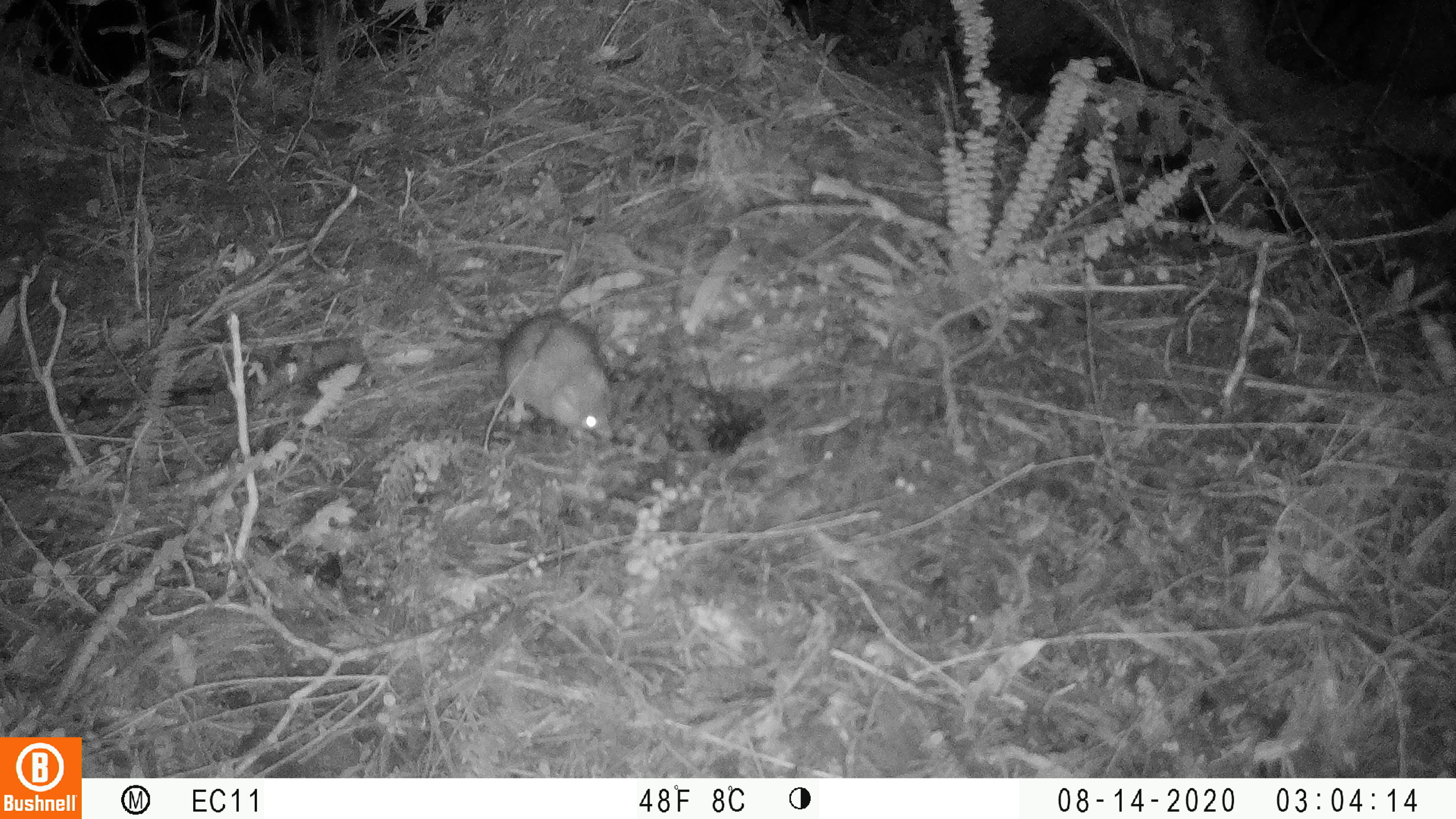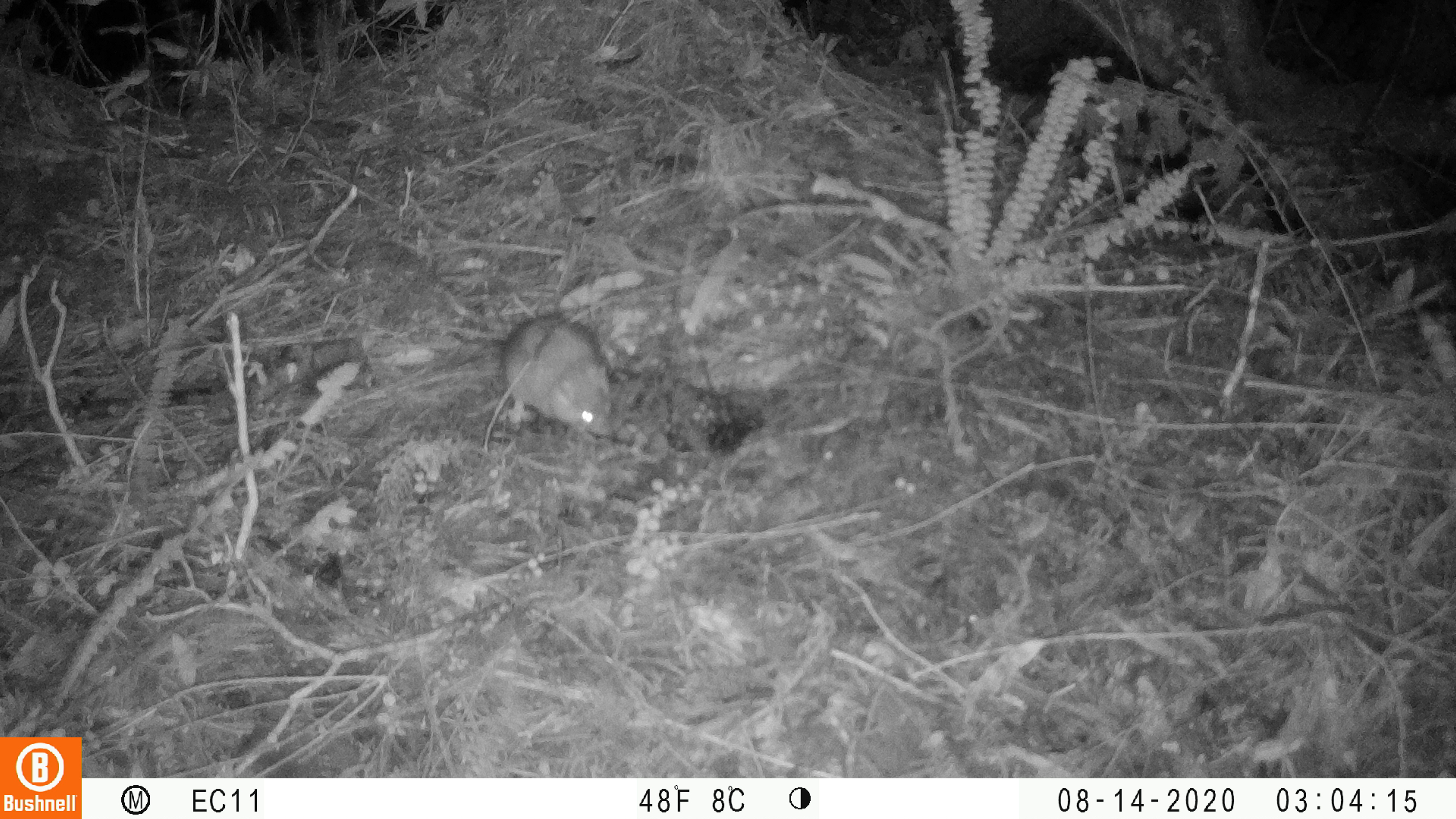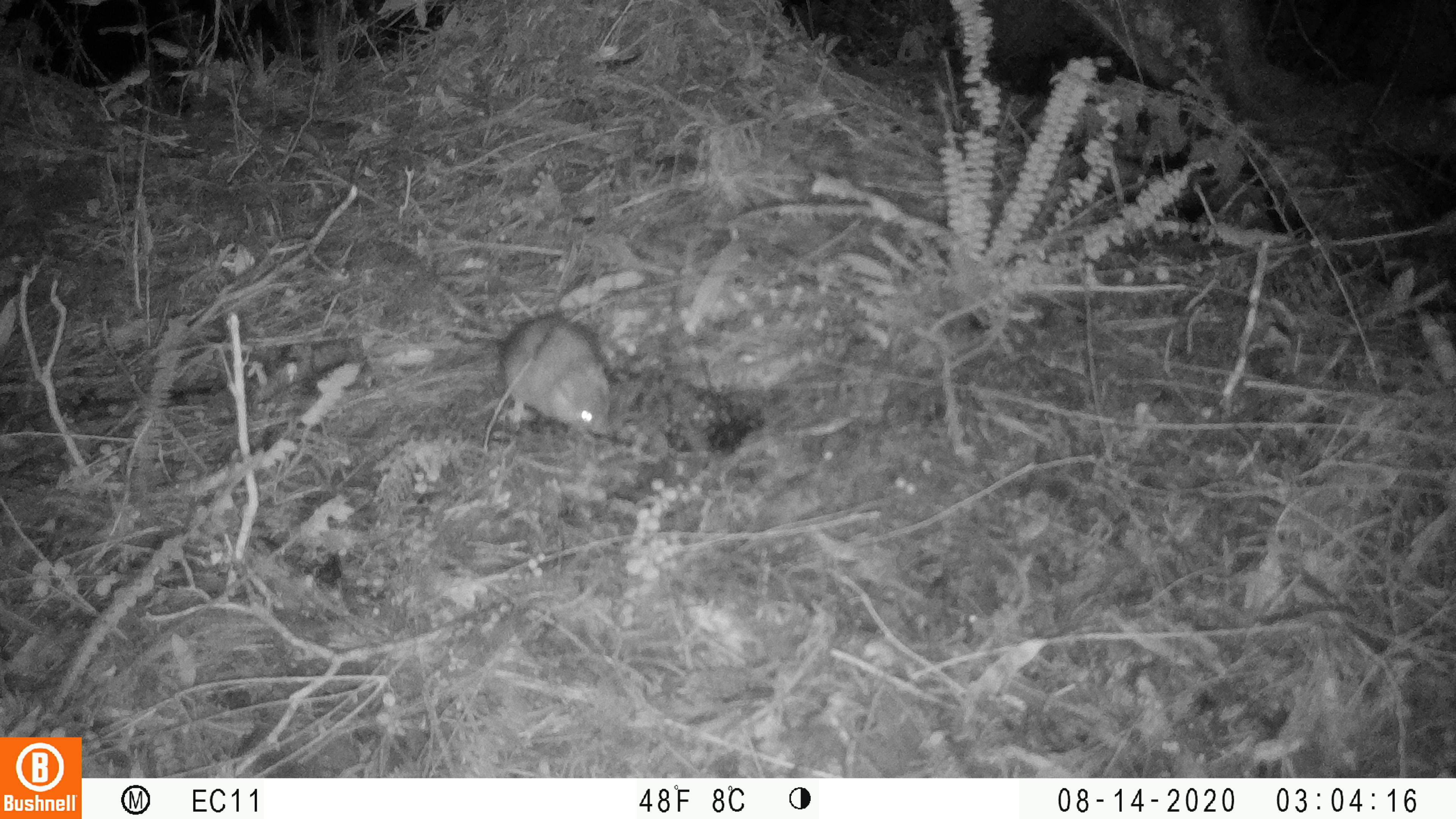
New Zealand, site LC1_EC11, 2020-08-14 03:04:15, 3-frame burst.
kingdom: Animalia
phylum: Chordata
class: Mammalia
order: Rodentia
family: Muridae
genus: Rattus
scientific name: Rattus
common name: rat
Rat (Rattus).